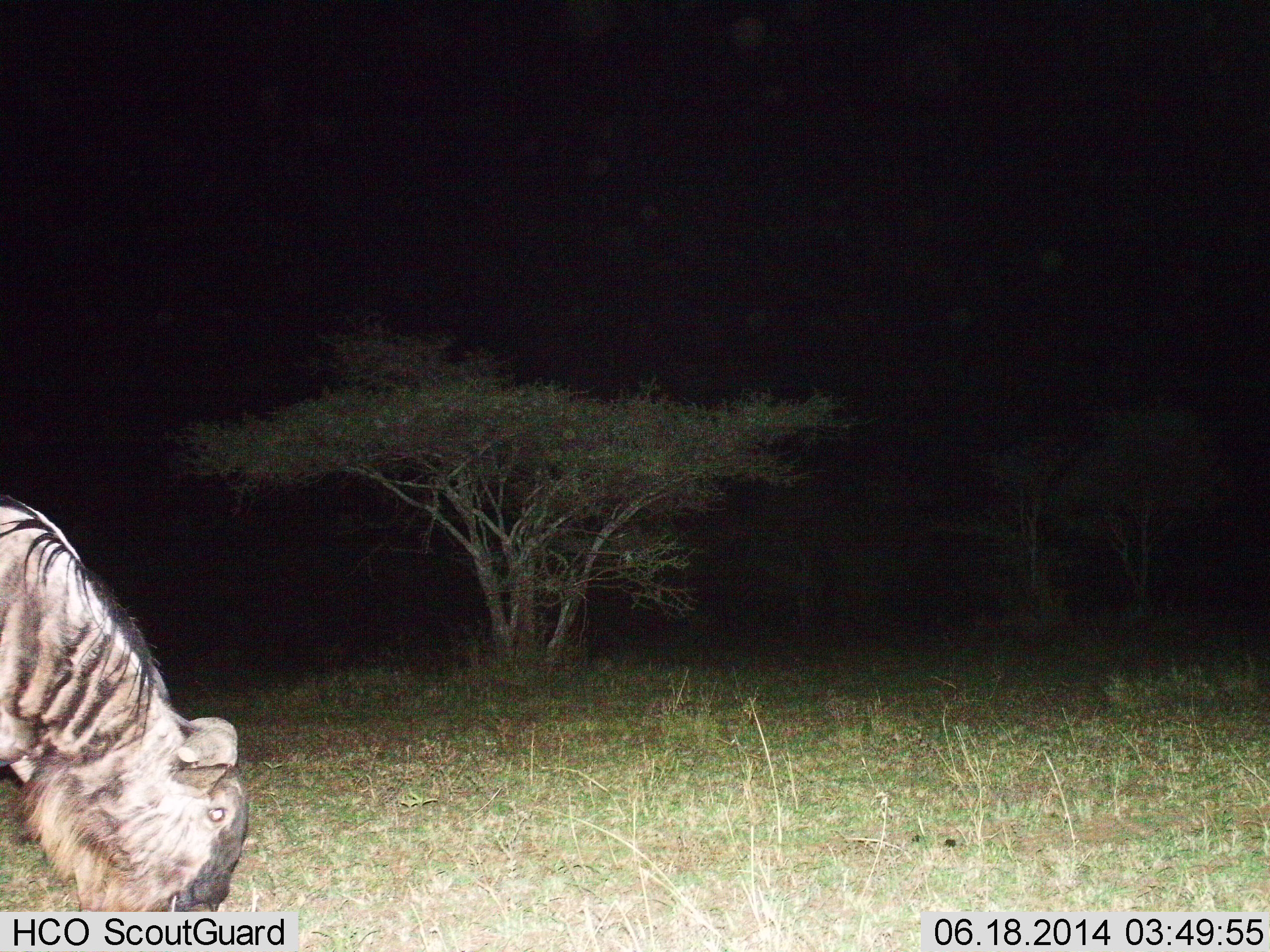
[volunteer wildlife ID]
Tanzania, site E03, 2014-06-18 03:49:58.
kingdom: Animalia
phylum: Chordata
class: Mammalia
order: Artiodactyla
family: Bovidae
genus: Connochaetes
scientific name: Connochaetes taurinus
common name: blue wildebeest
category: wildebeest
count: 1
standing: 0%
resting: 0%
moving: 0%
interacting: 0%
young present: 0%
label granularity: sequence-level